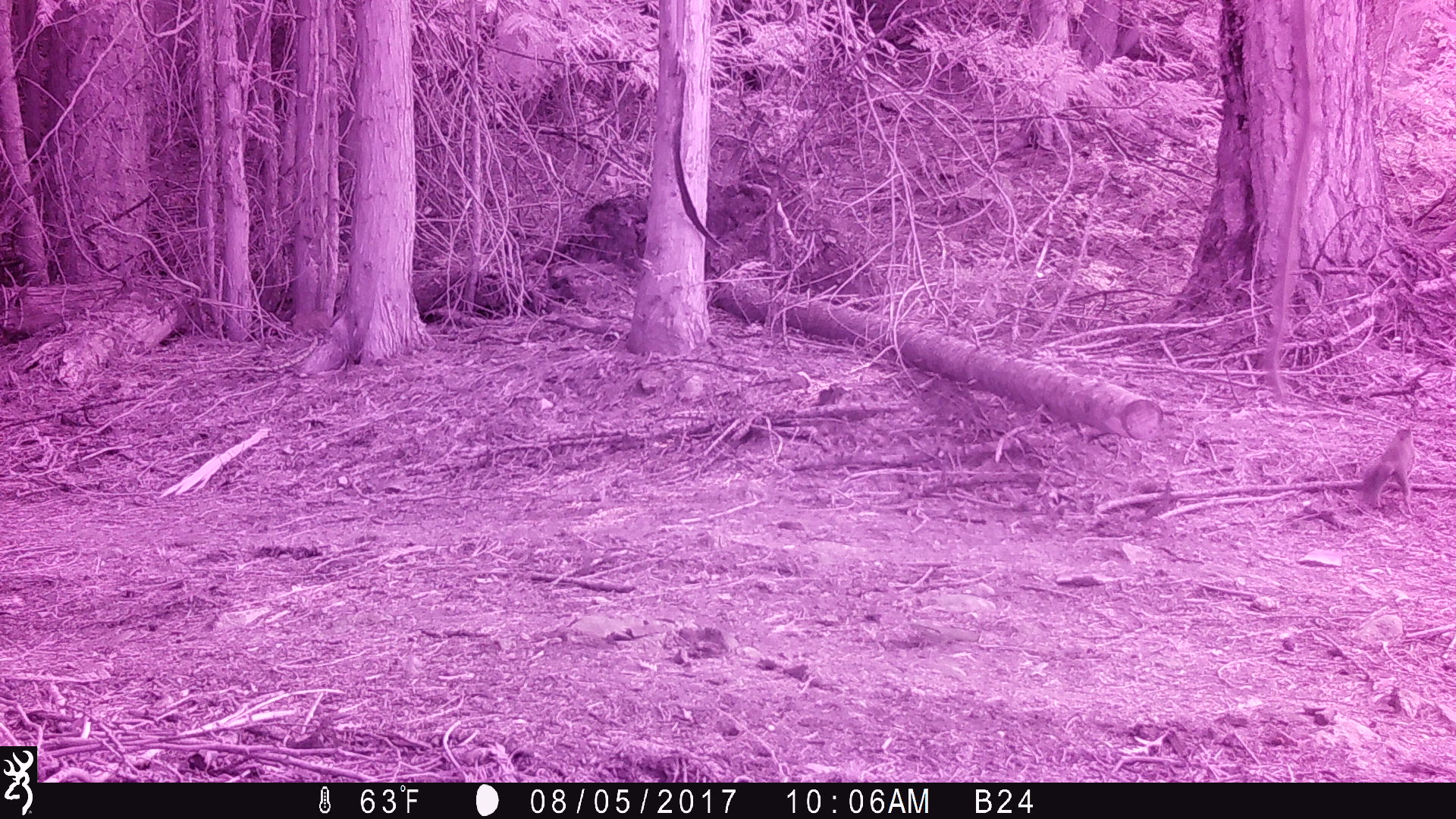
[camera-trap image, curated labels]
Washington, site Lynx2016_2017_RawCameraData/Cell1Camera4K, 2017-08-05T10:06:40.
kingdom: Animalia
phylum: Chordata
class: Mammalia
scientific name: Mammalia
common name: small mammal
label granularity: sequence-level